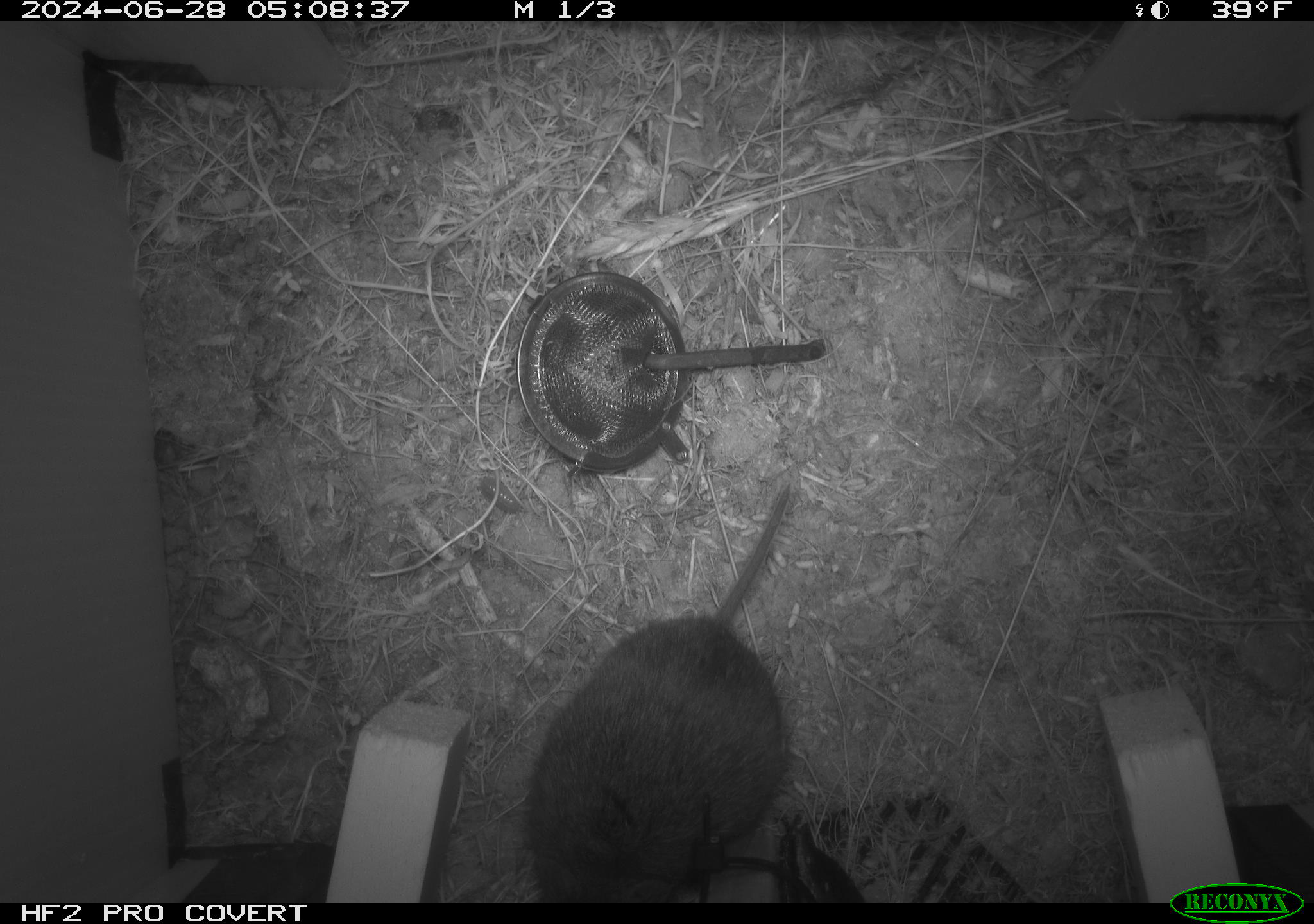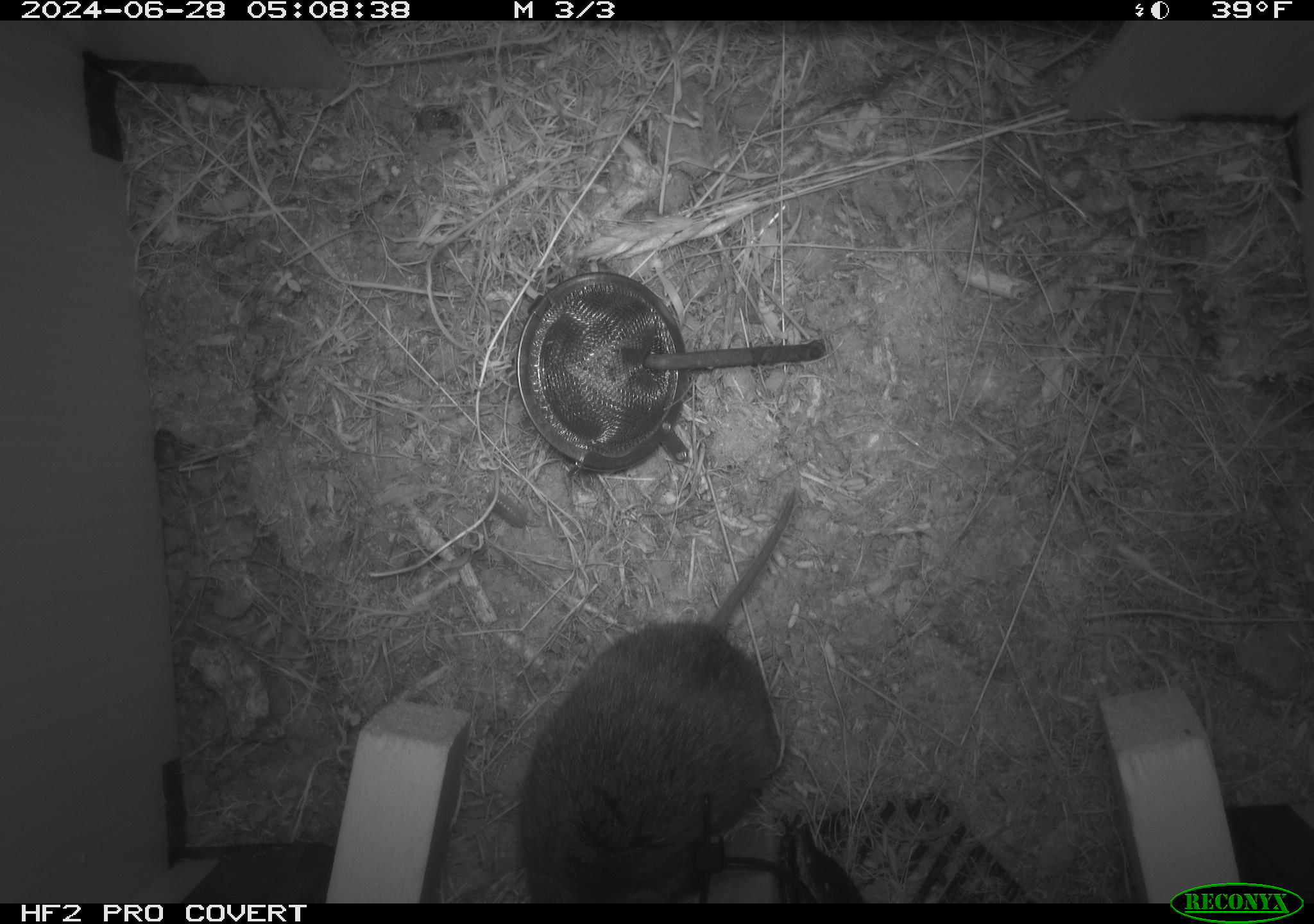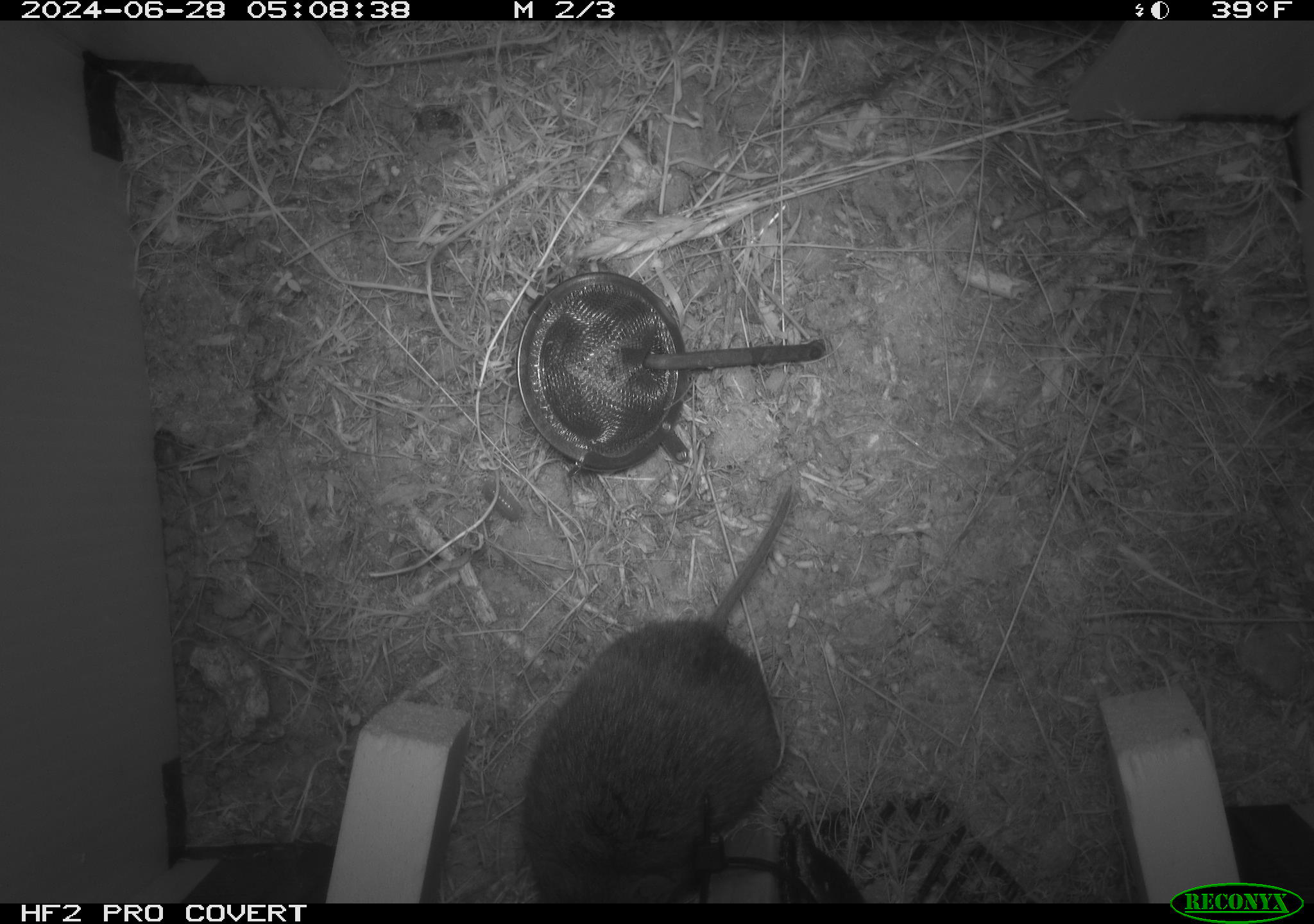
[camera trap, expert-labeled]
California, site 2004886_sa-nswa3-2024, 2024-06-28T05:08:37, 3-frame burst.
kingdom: Animalia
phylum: Chordata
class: Mammalia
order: Rodentia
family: Cricetidae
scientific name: Arvicolinae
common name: voles, lemmings, and muskrats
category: arvicolinae subfamily